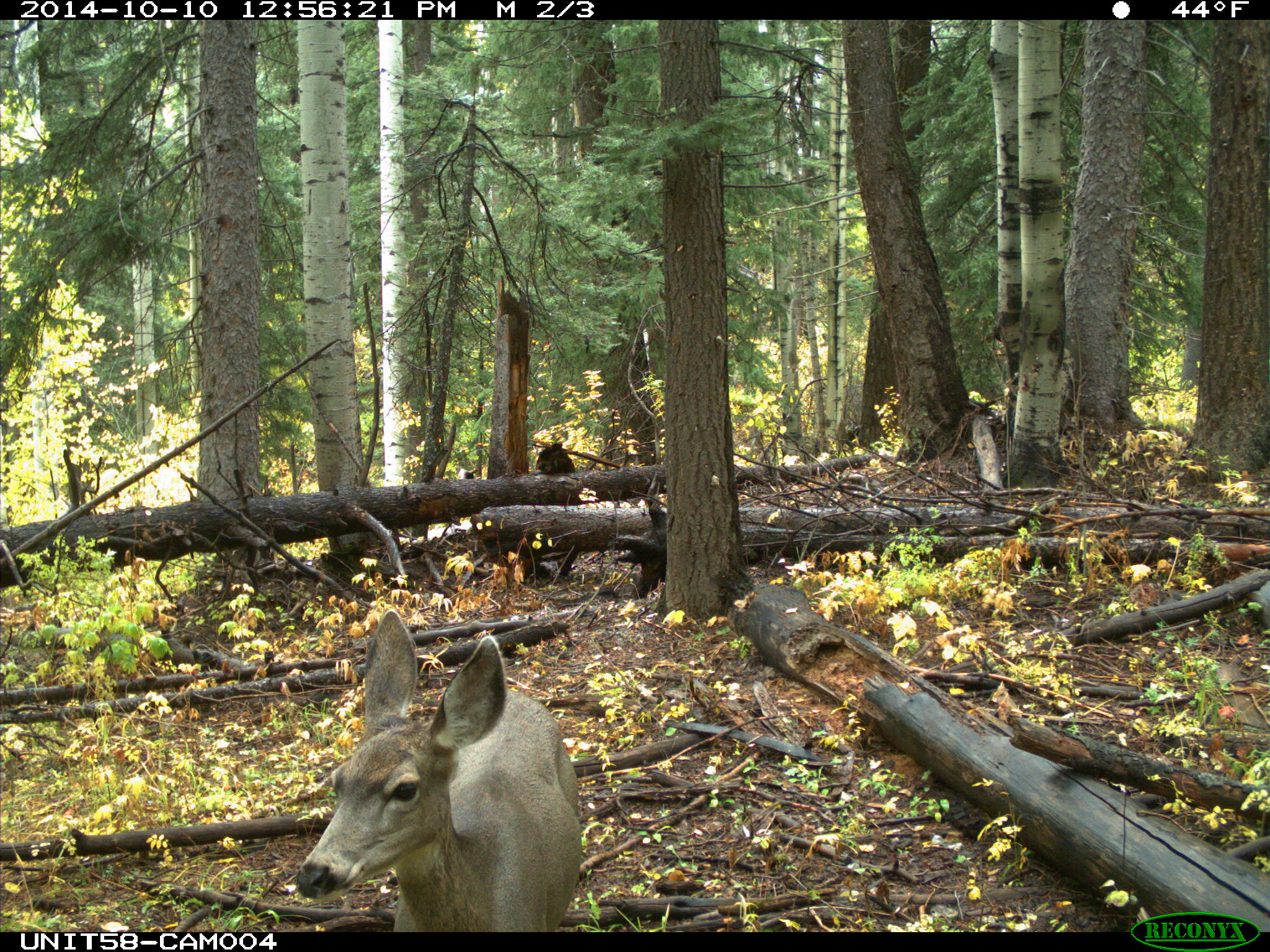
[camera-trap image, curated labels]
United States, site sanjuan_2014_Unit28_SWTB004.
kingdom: Animalia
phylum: Chordata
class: Mammalia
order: Artiodactyla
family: Cervidae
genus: Odocoileus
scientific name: Odocoileus hemionus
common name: mule deer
Odocoileus hemionus (mule deer).